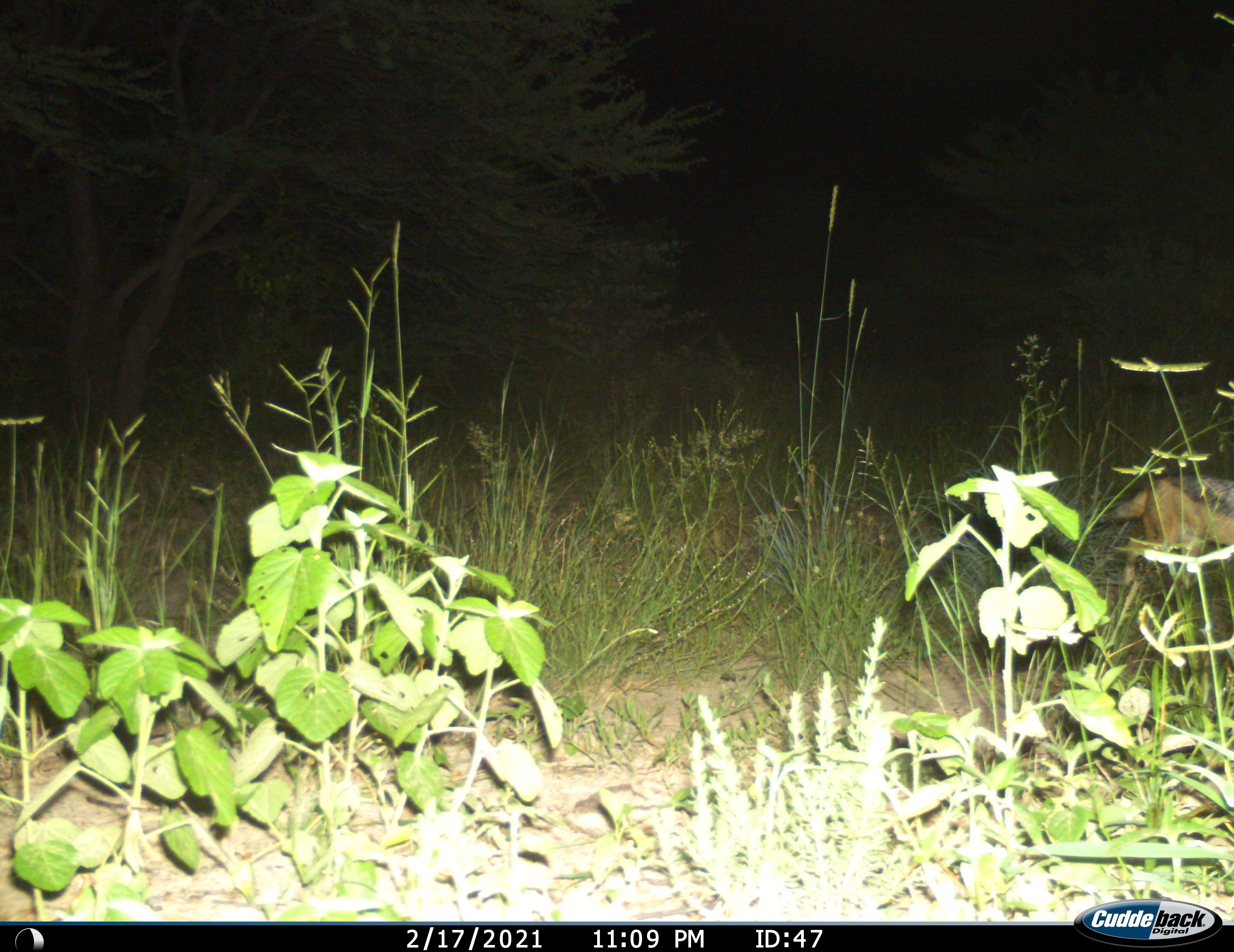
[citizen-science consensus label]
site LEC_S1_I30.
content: unidentified animal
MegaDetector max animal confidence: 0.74